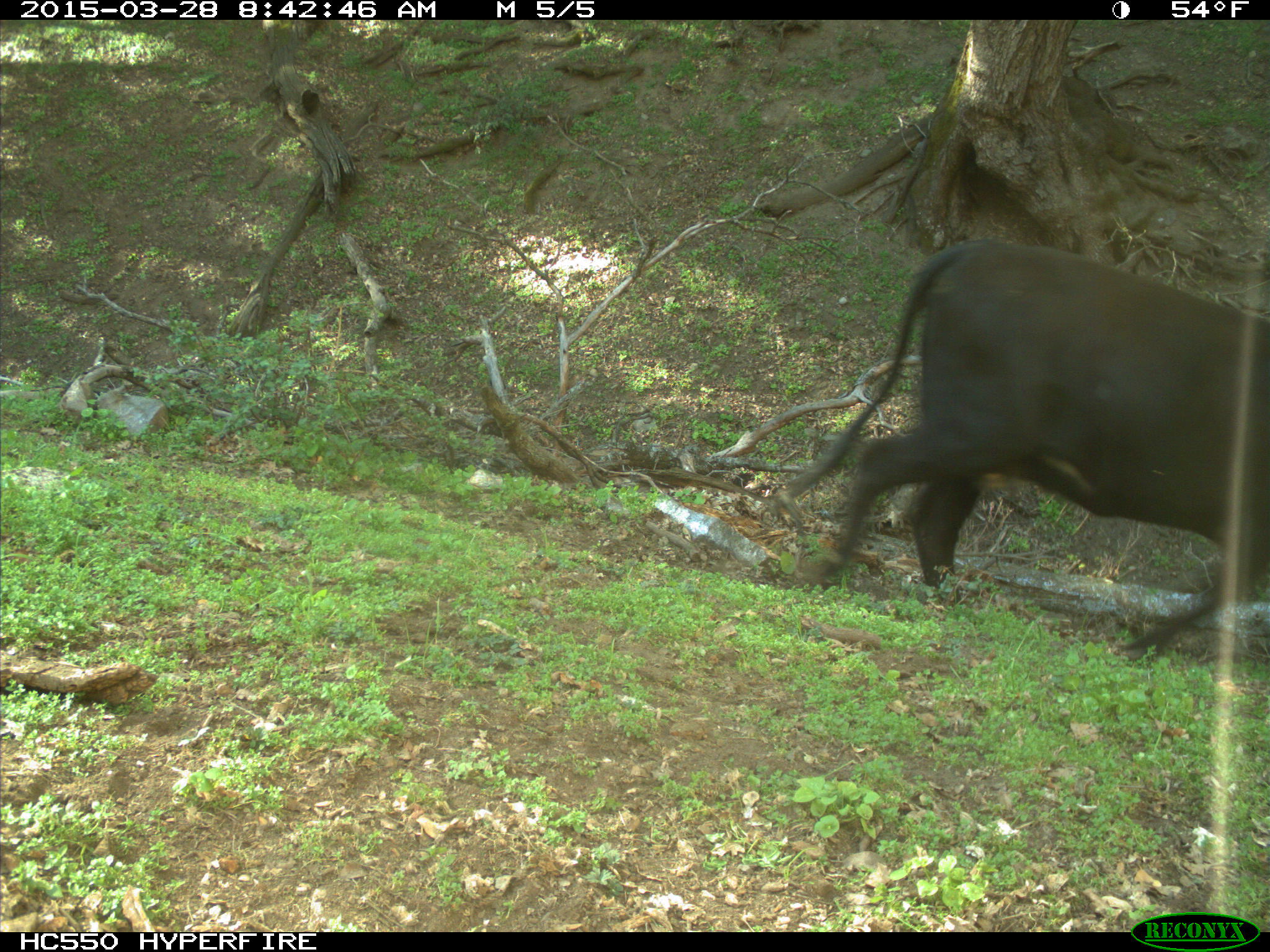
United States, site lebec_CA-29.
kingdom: Animalia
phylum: Chordata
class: Mammalia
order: Artiodactyla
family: Bovidae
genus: Bos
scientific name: Bos taurus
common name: domestic cow